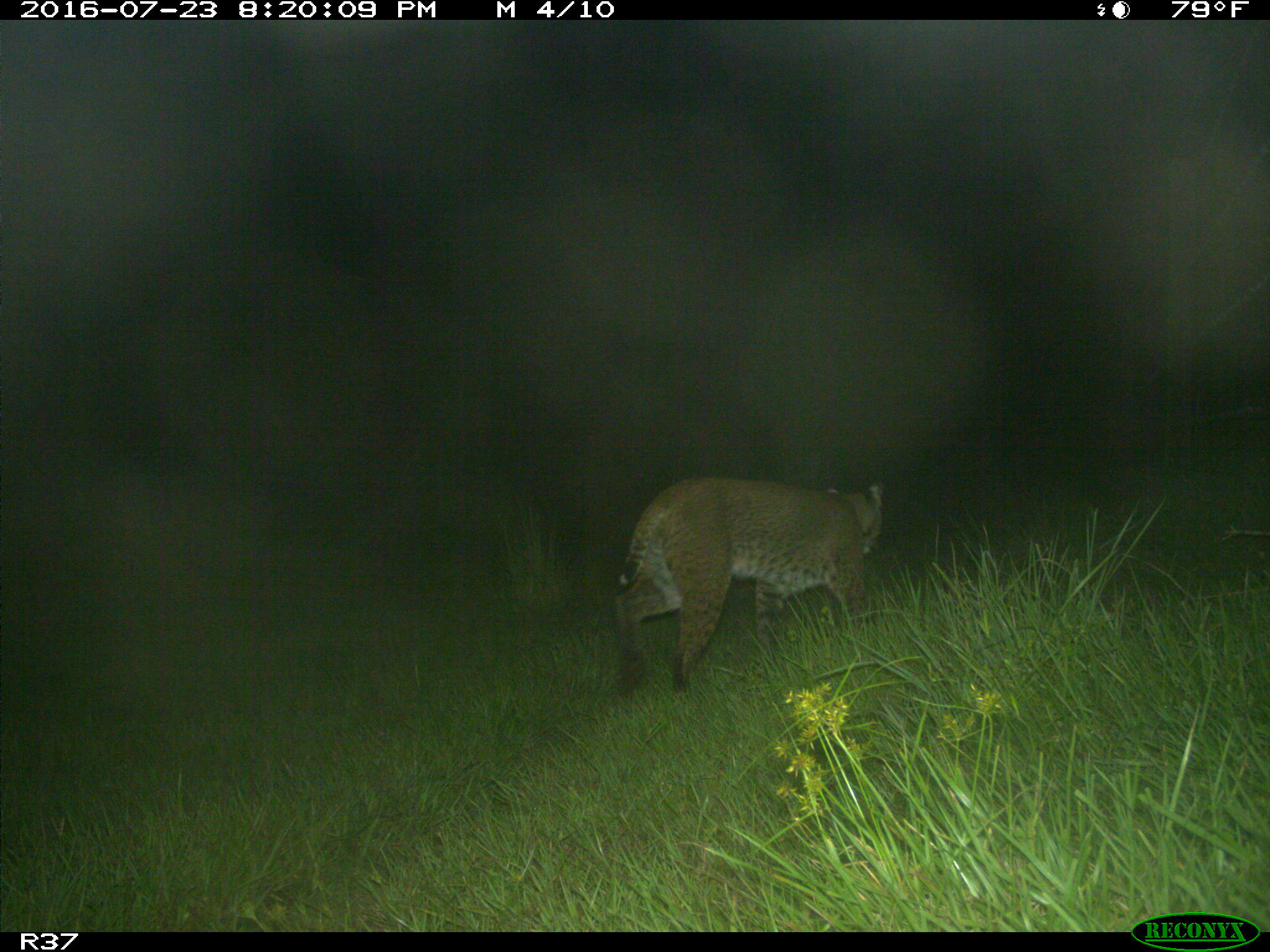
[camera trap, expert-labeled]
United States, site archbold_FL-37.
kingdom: Animalia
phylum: Chordata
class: Mammalia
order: Carnivora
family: Felidae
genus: Lynx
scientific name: Lynx rufus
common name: bobcat